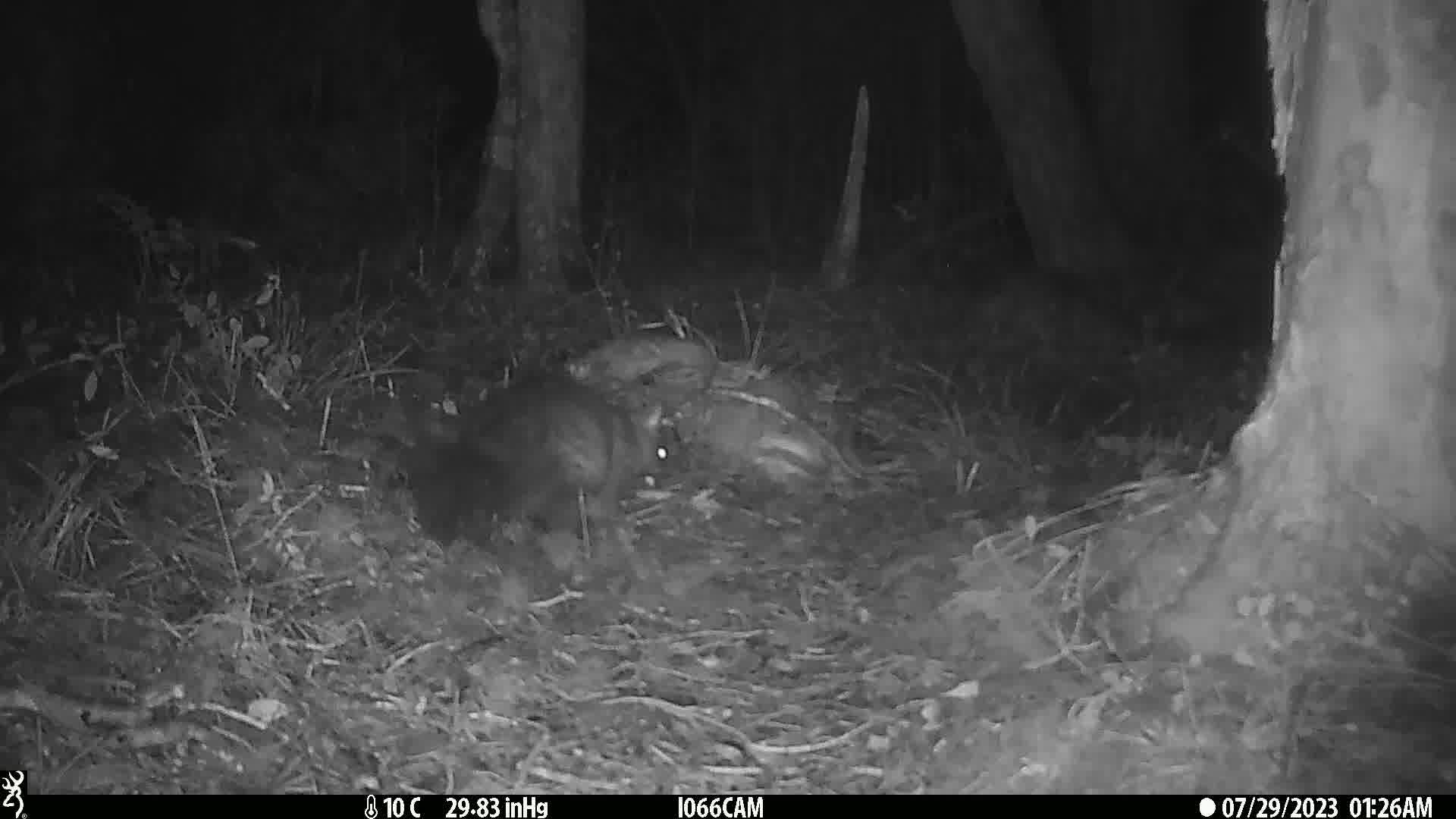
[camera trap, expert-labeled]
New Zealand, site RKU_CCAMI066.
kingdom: Animalia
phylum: Chordata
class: Mammalia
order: Diprotodontia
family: Phalangeridae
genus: Trichosurus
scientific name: Trichosurus vulpecula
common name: common brushtail possum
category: possum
Possum (common brushtail possum) (Trichosurus vulpecula).